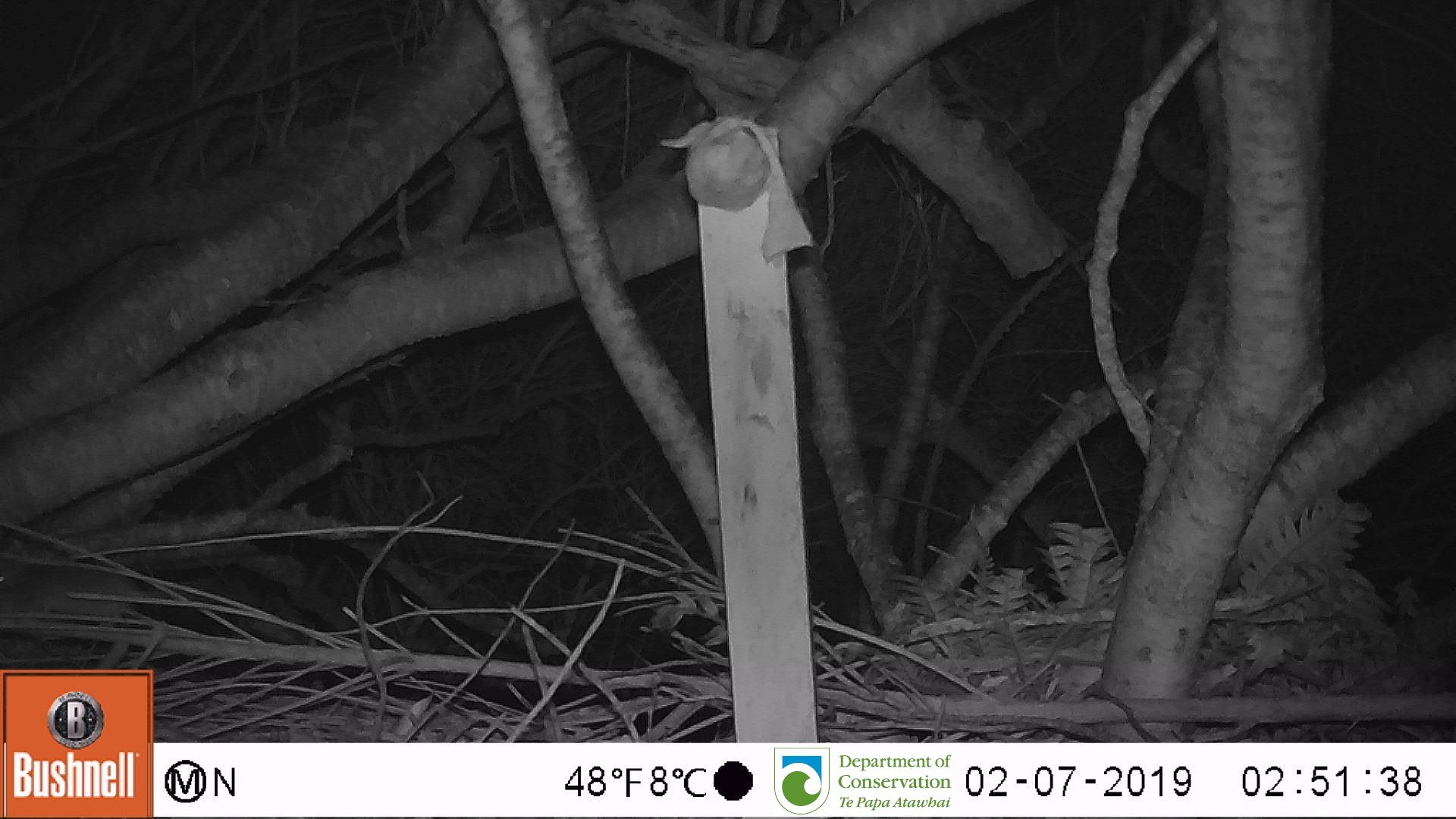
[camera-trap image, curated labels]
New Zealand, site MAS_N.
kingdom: Animalia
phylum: Chordata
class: Mammalia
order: Rodentia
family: Muridae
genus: Mus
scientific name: Mus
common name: mouse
Mouse (Mus).